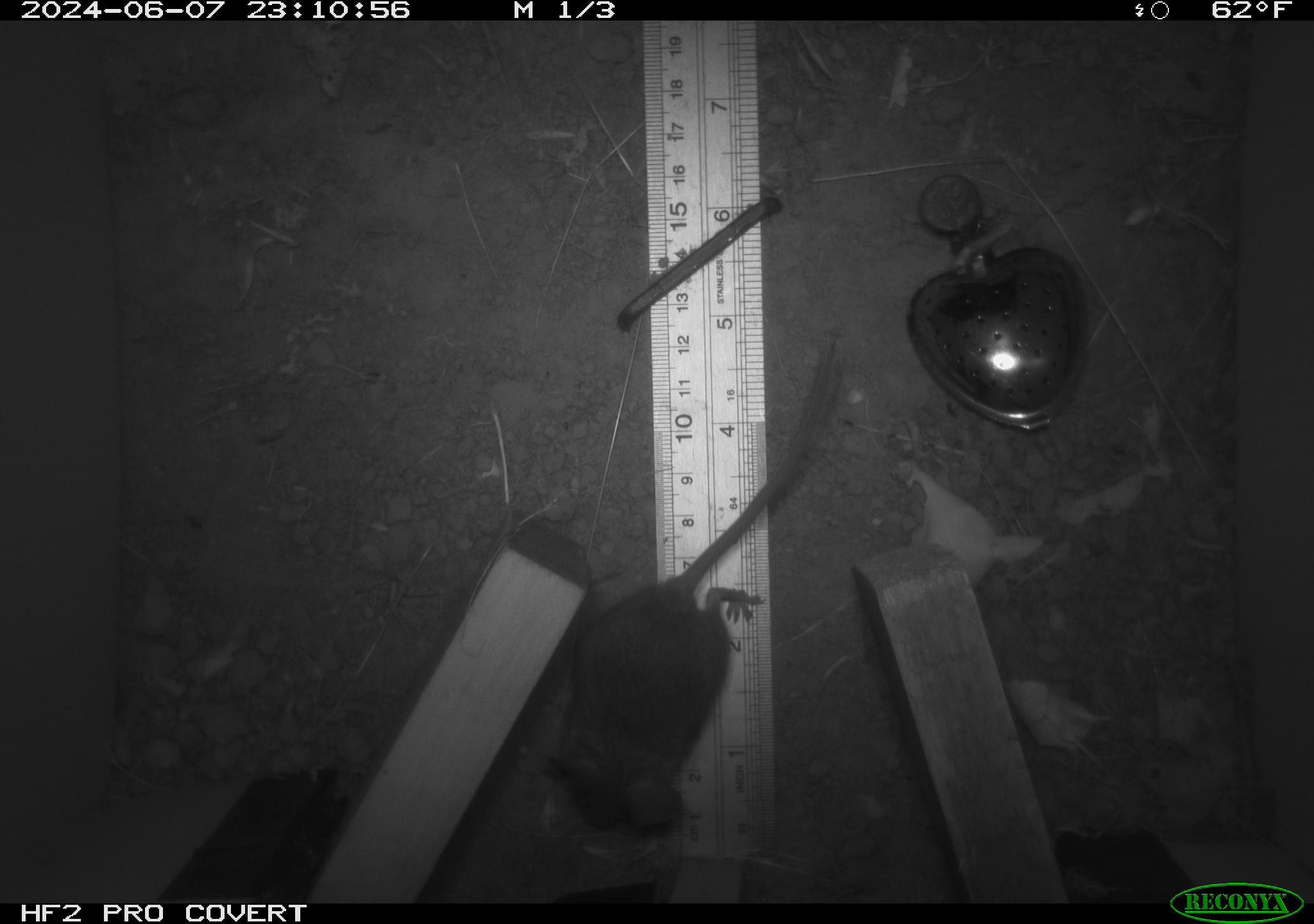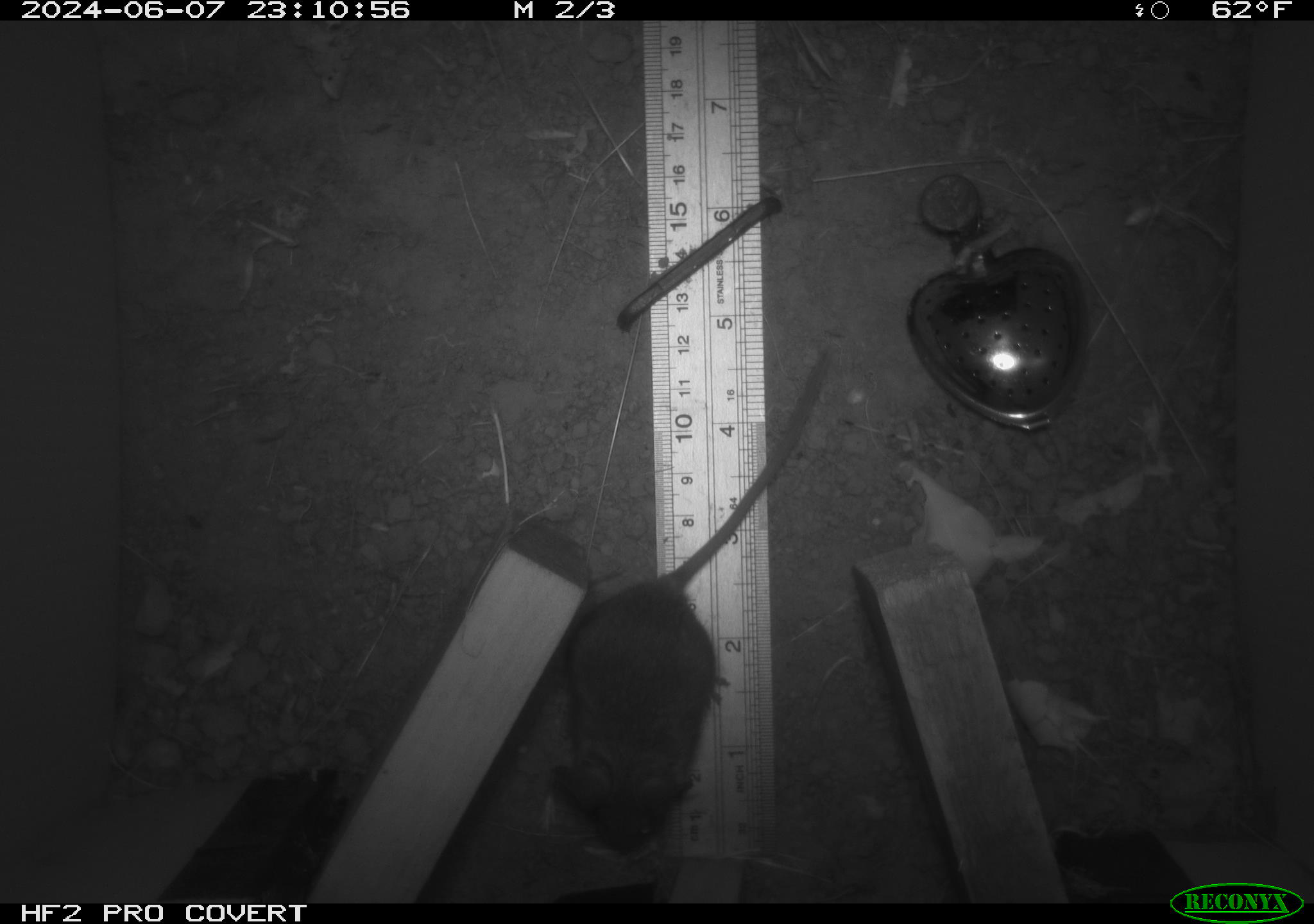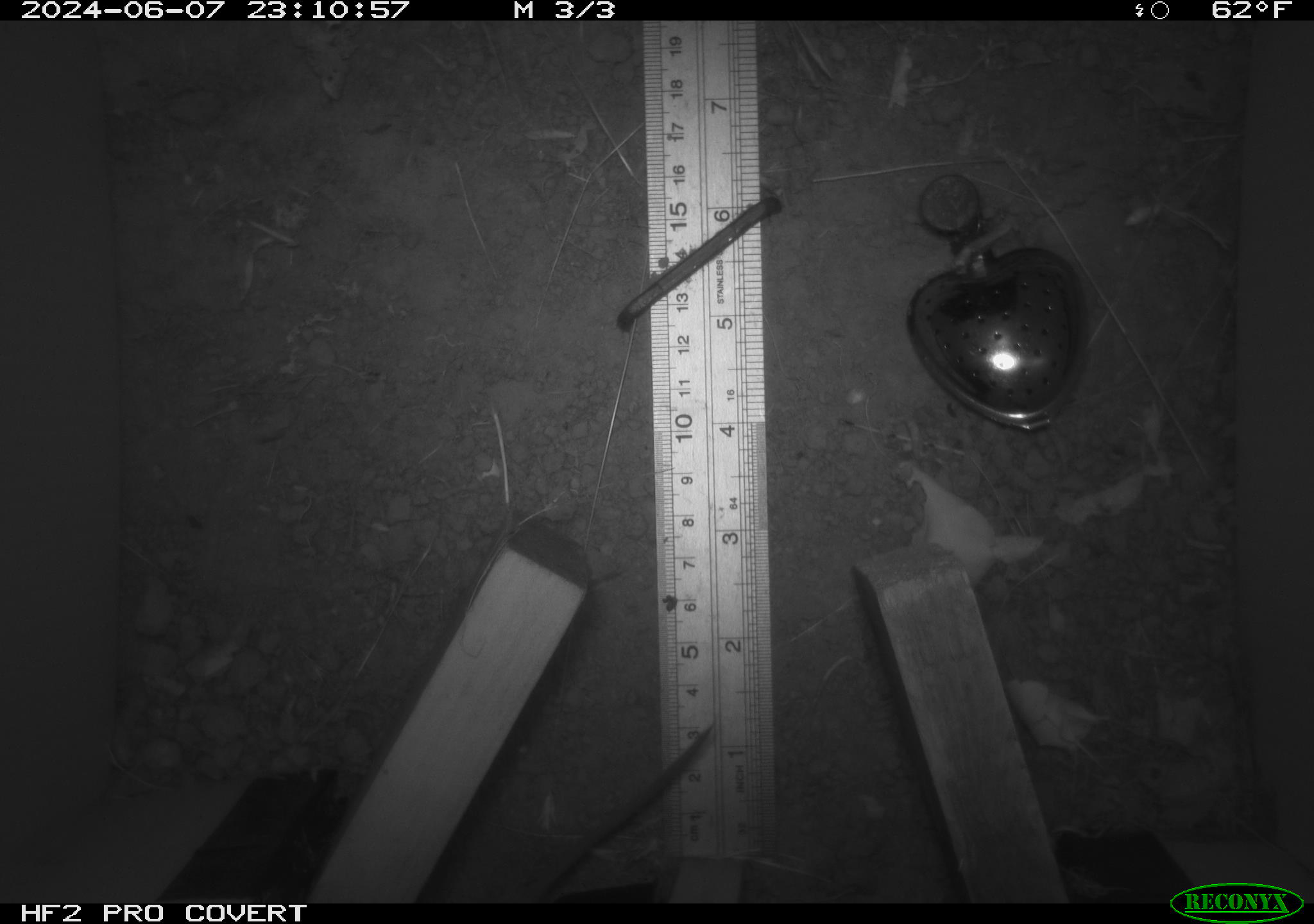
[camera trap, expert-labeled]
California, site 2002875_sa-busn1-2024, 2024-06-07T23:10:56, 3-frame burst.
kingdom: Animalia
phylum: Chordata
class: Mammalia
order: Rodentia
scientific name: Rodentia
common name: rodent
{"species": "rodent (Rodentia)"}